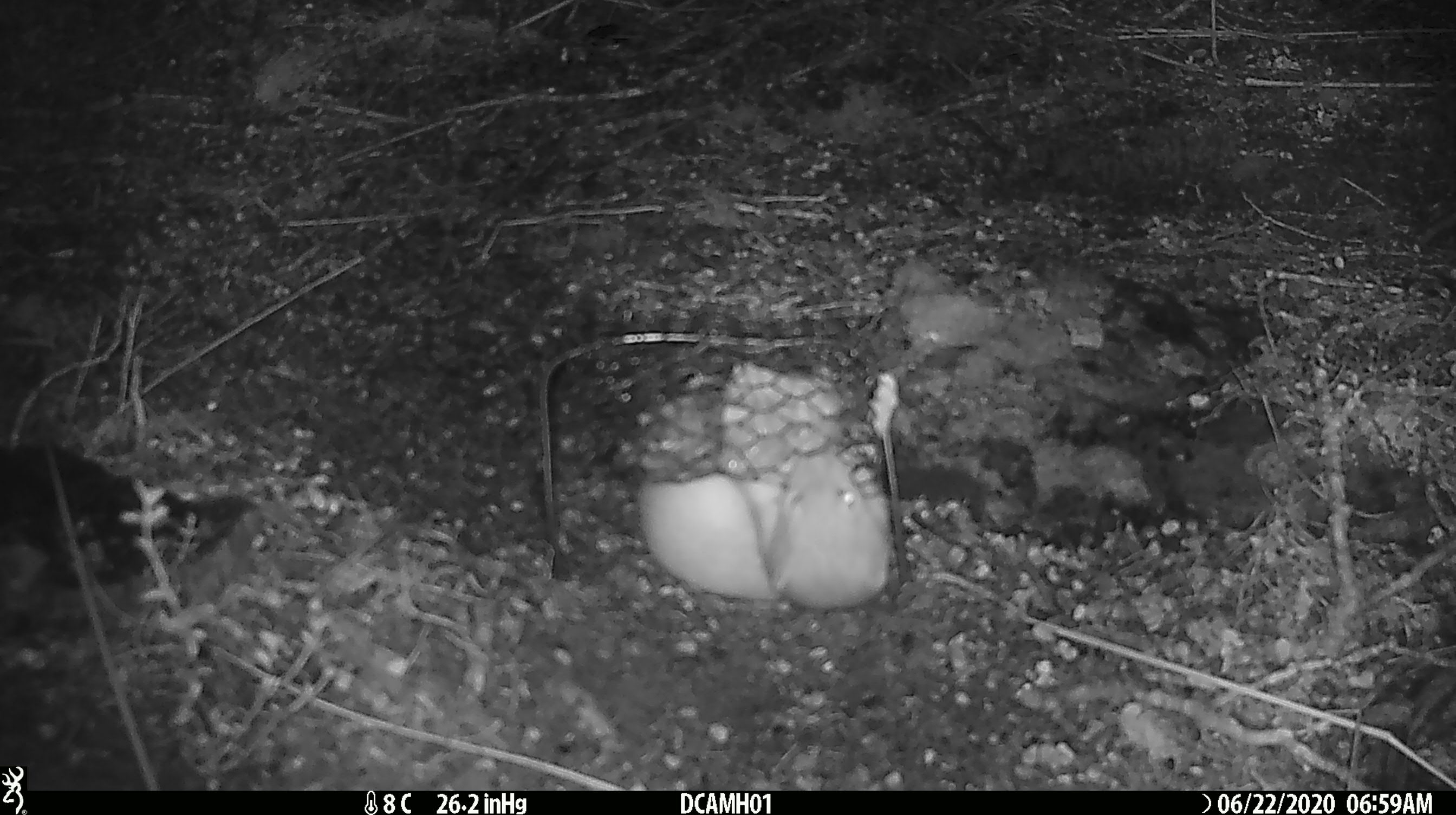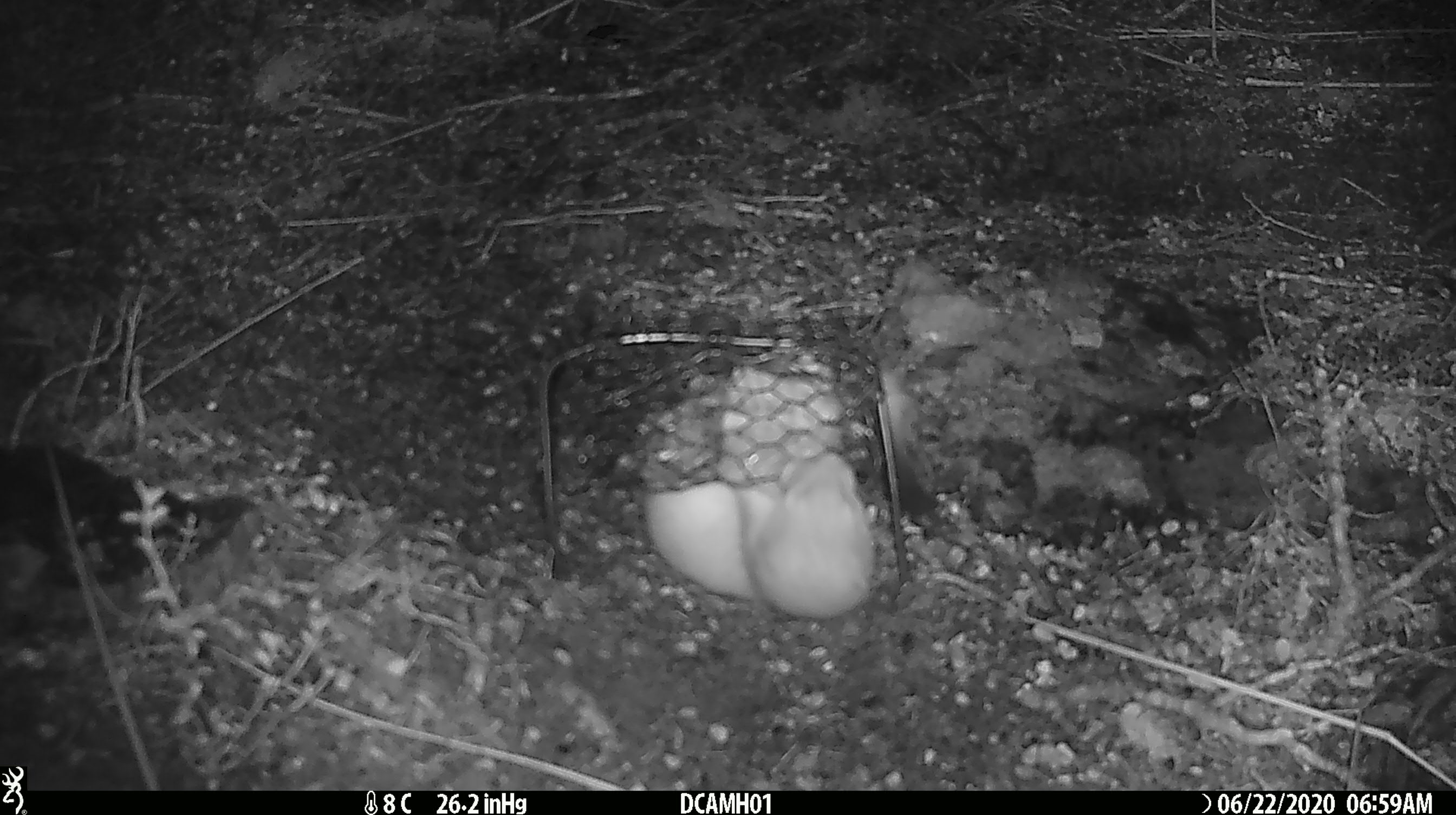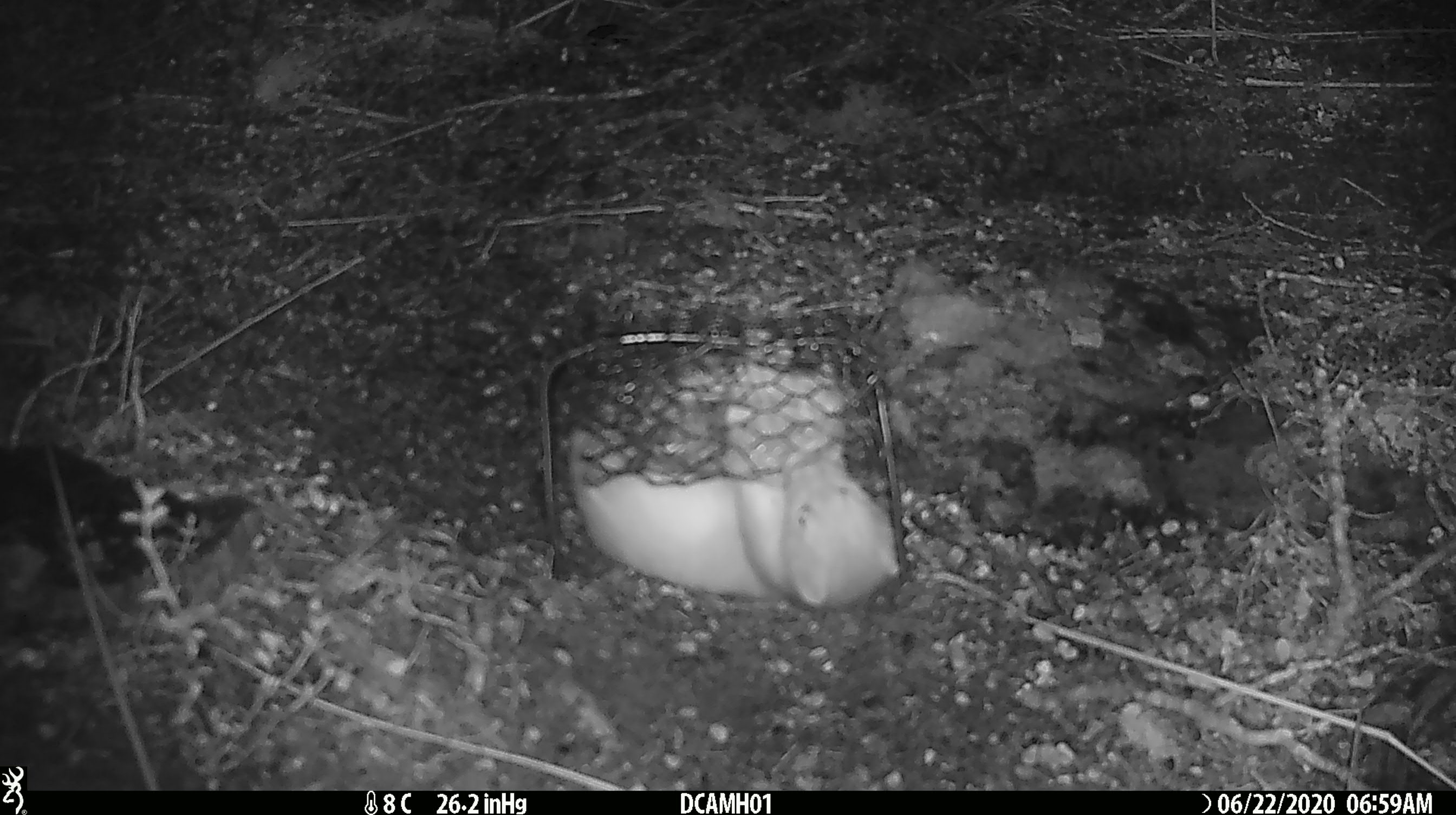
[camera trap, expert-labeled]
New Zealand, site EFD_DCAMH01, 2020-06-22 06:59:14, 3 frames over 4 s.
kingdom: Animalia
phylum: Chordata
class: Mammalia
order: Carnivora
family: Mustelidae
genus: Mustela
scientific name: Mustela erminea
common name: stoat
Stoat (Mustela erminea).